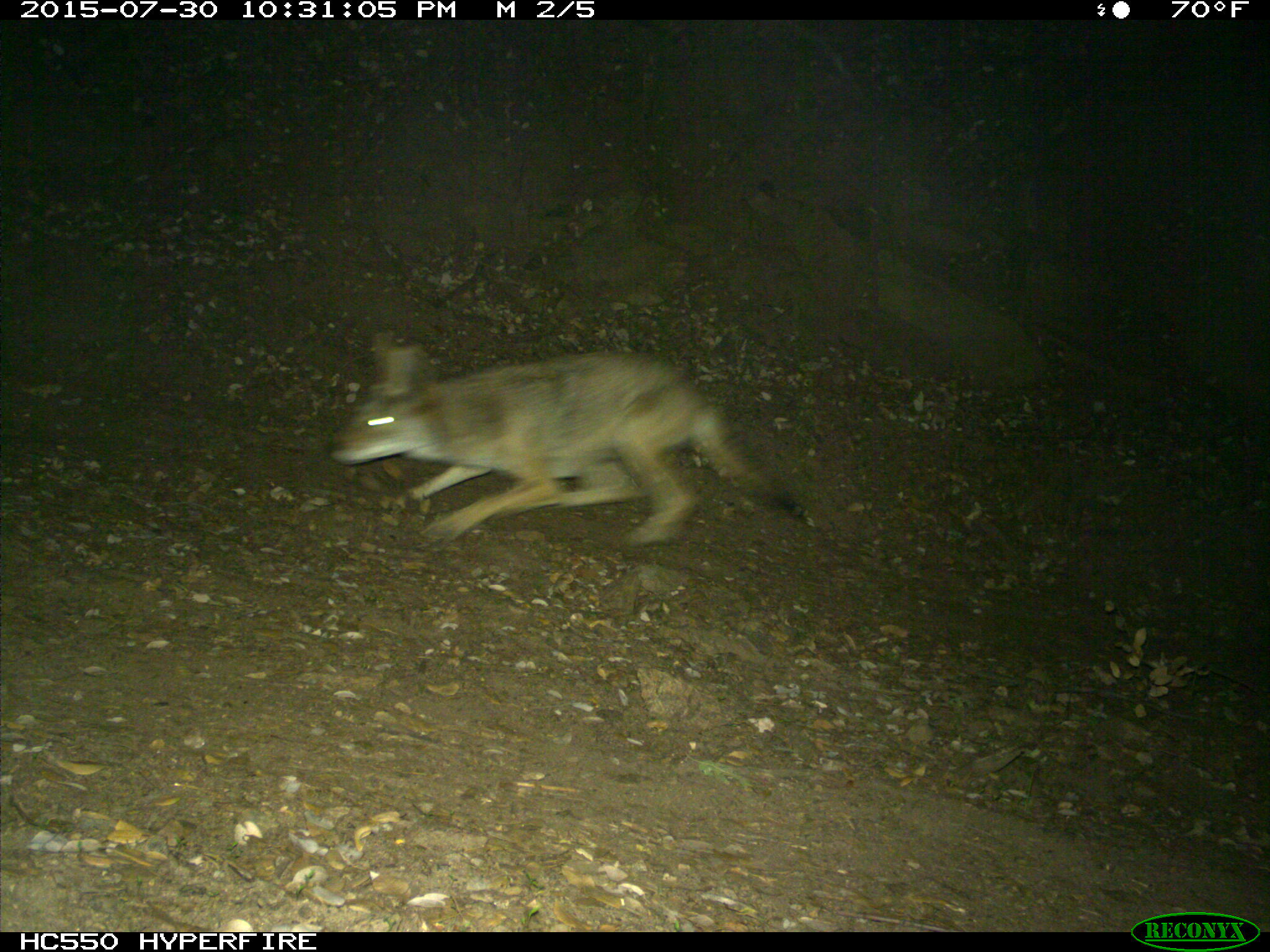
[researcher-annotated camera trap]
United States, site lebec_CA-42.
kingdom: Animalia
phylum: Chordata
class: Mammalia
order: Carnivora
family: Canidae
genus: Canis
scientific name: Canis latrans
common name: coyote